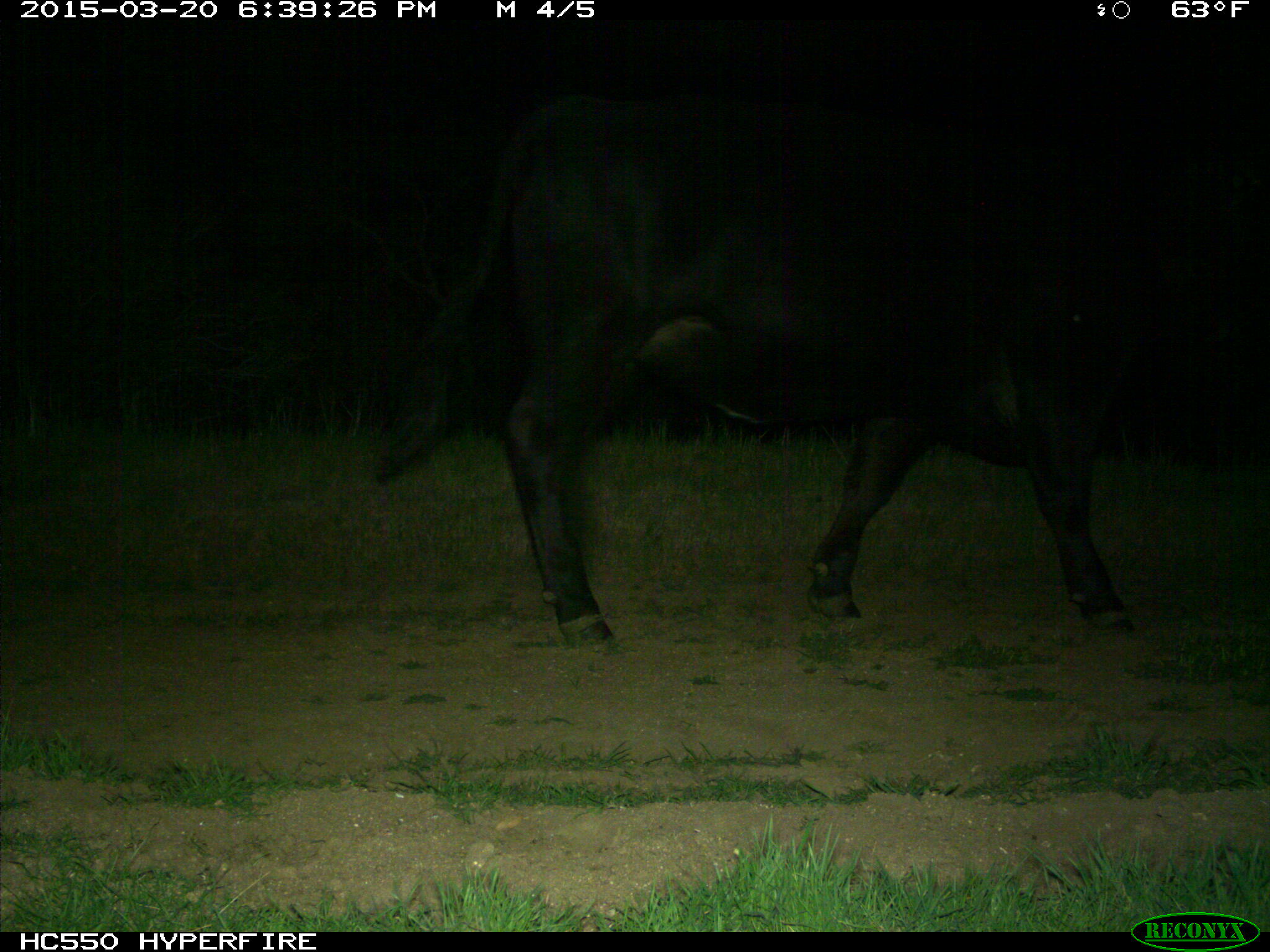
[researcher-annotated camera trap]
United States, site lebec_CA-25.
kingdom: Animalia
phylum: Chordata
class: Mammalia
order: Artiodactyla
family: Bovidae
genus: Bos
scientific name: Bos taurus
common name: domestic cow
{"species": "Bos taurus (domestic cow)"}